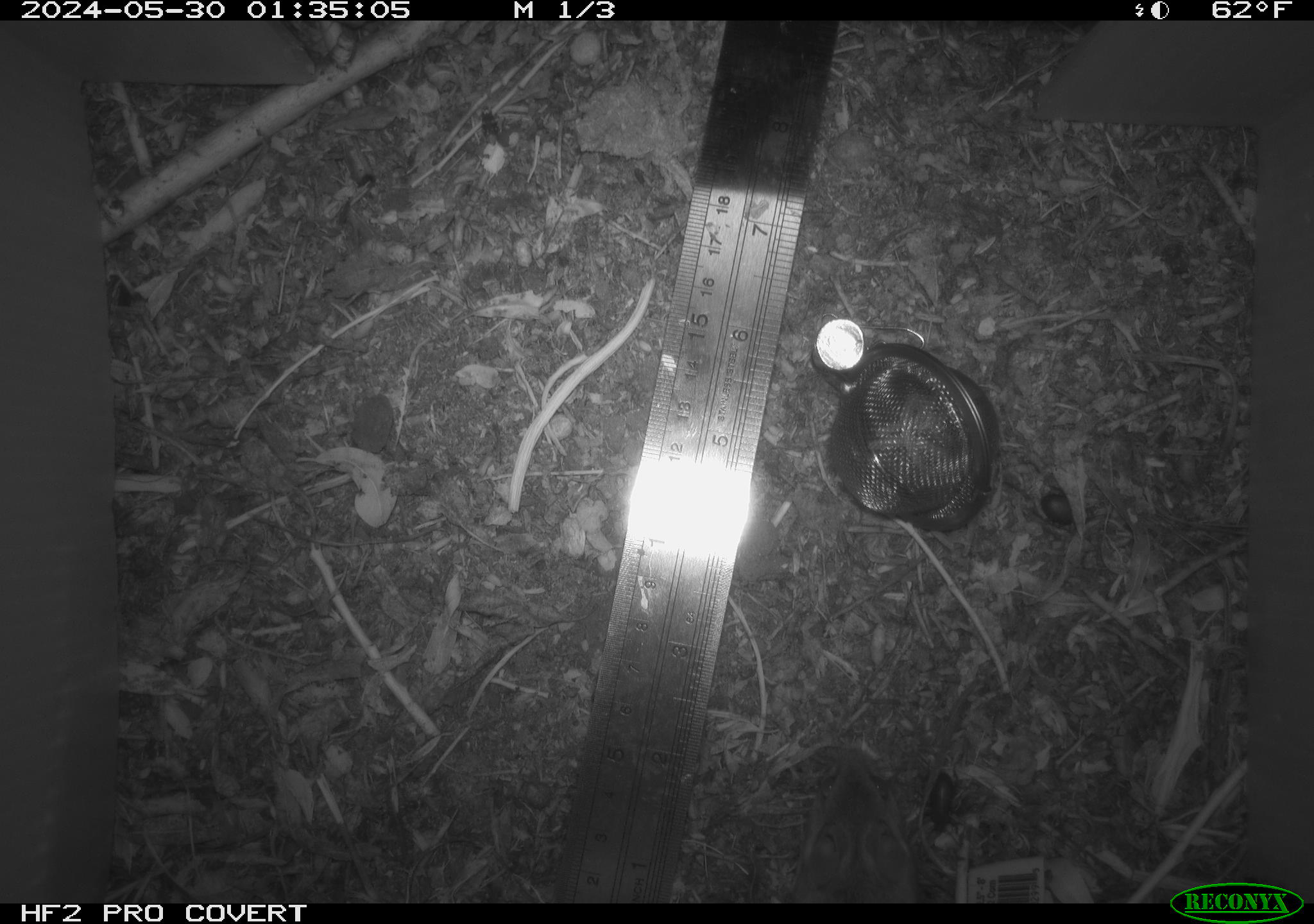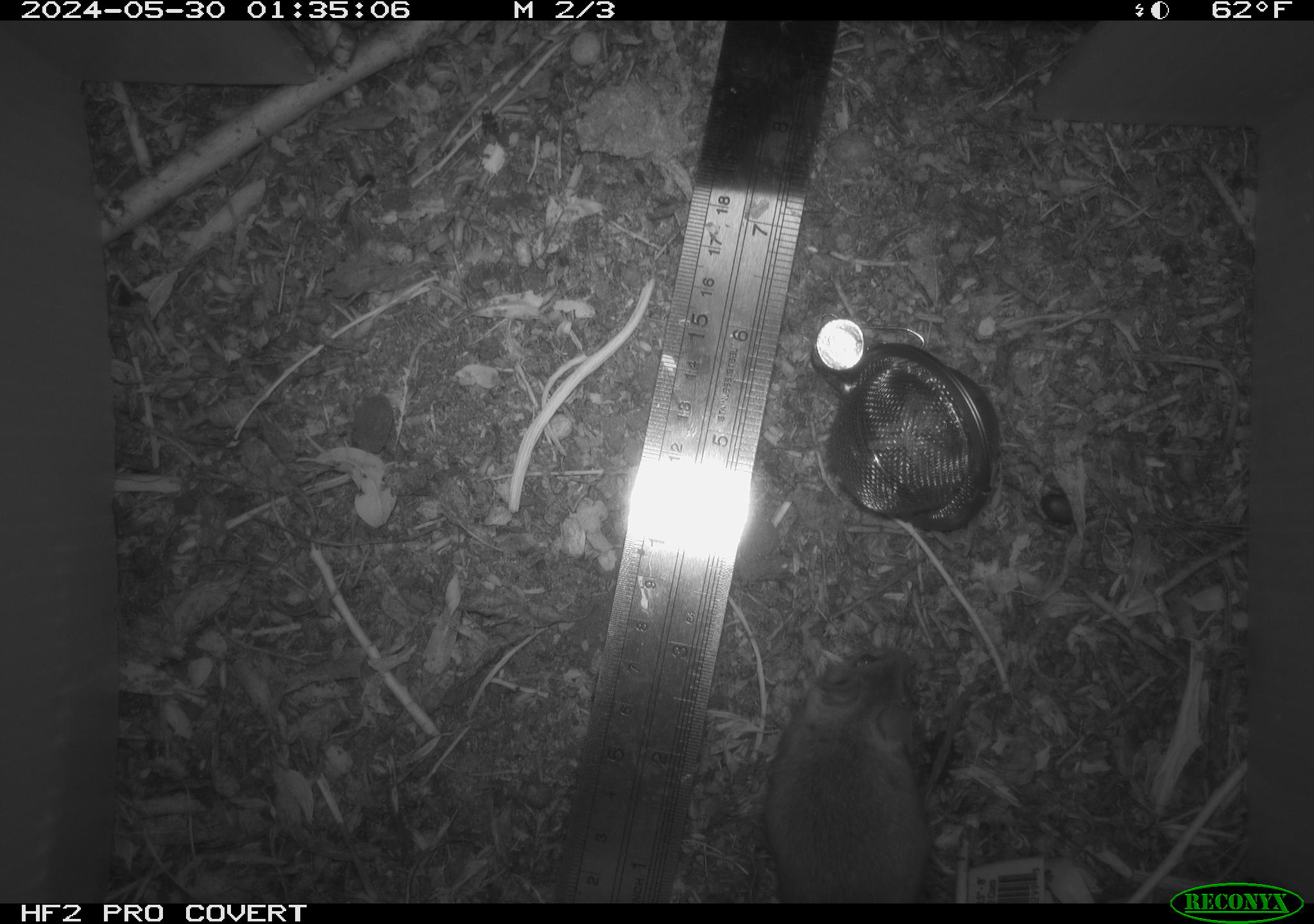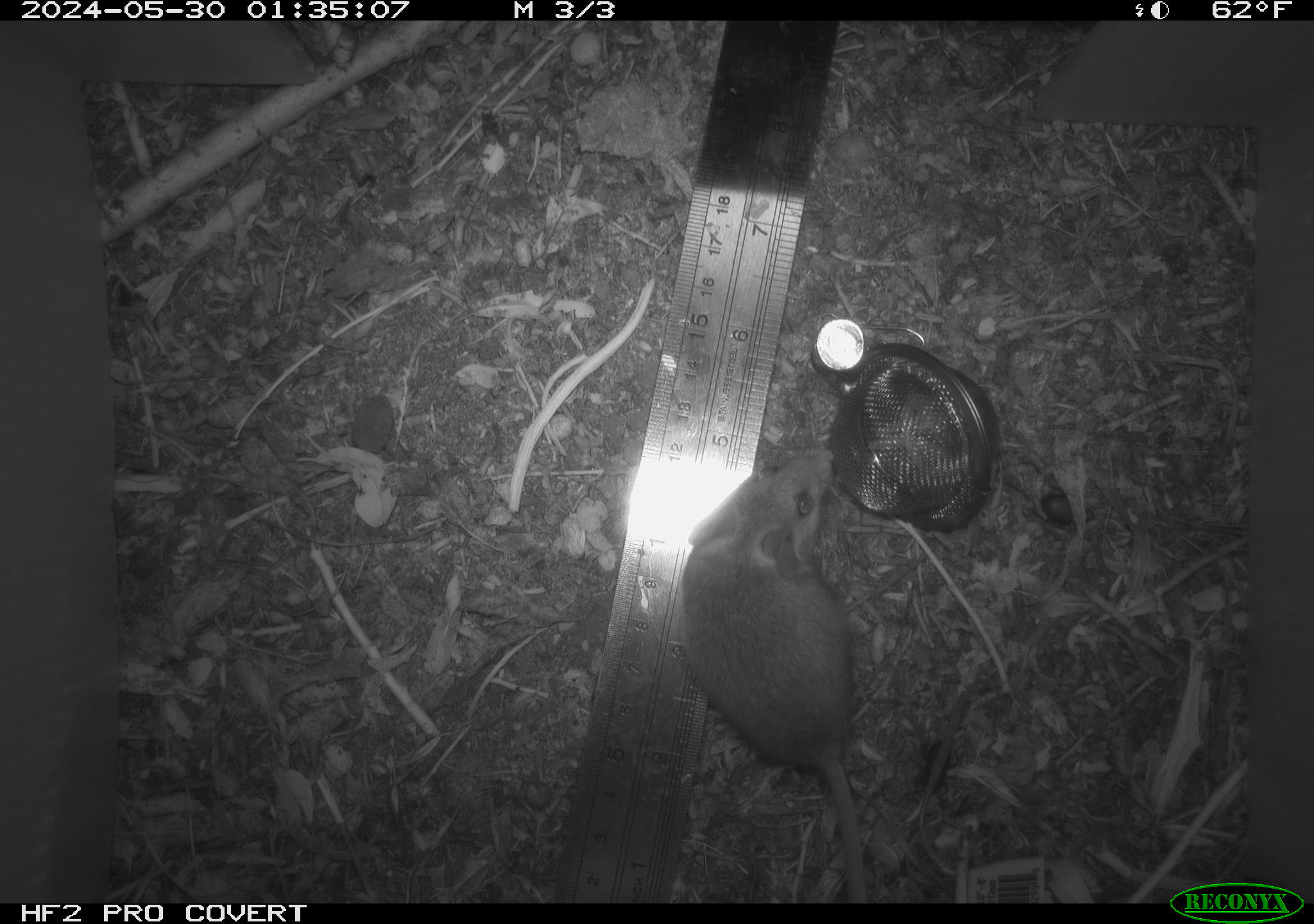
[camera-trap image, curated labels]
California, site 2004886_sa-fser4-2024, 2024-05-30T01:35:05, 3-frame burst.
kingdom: Animalia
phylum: Chordata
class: Mammalia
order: Rodentia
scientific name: Rodentia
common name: rodent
Rodent (Rodentia).